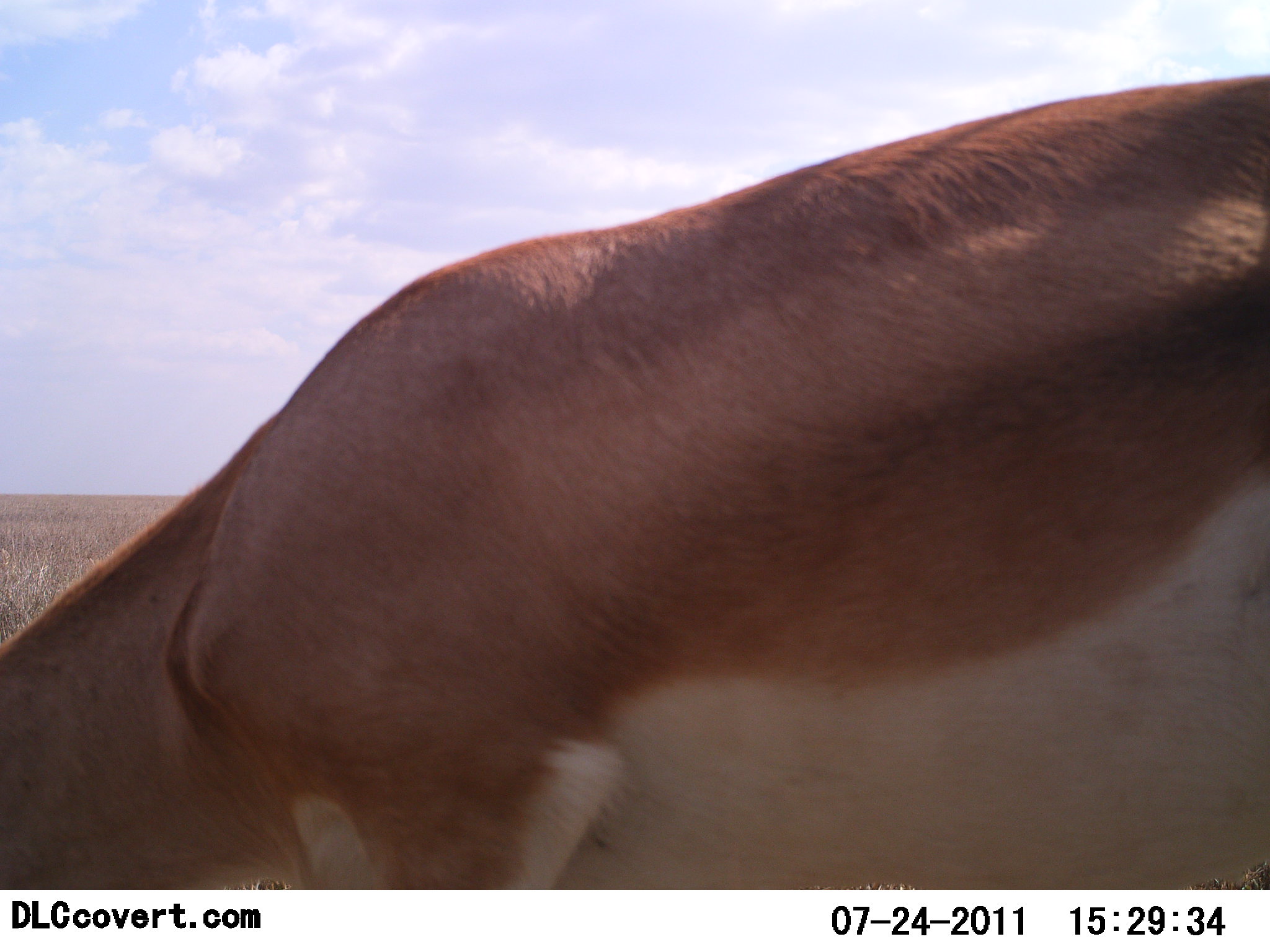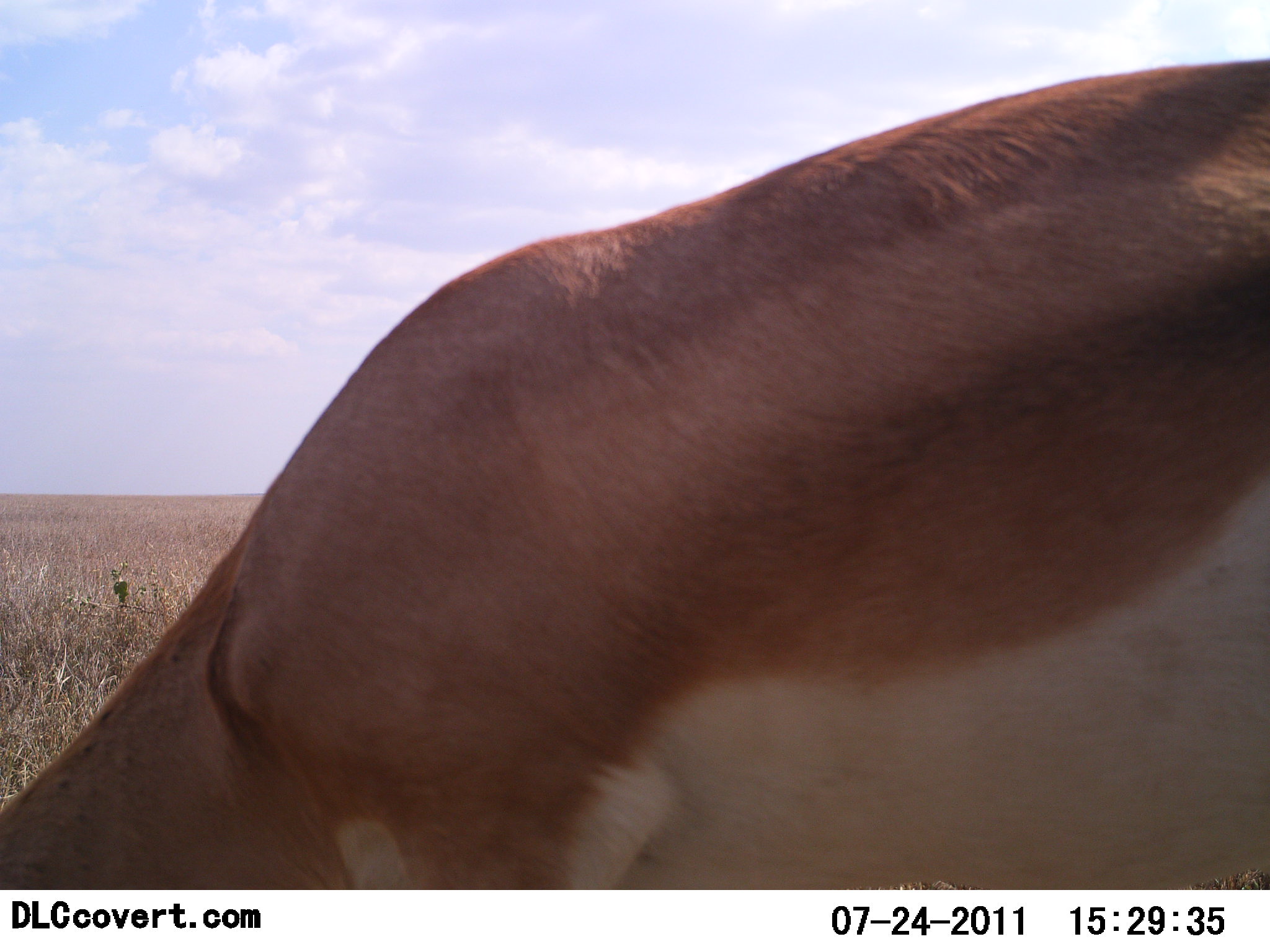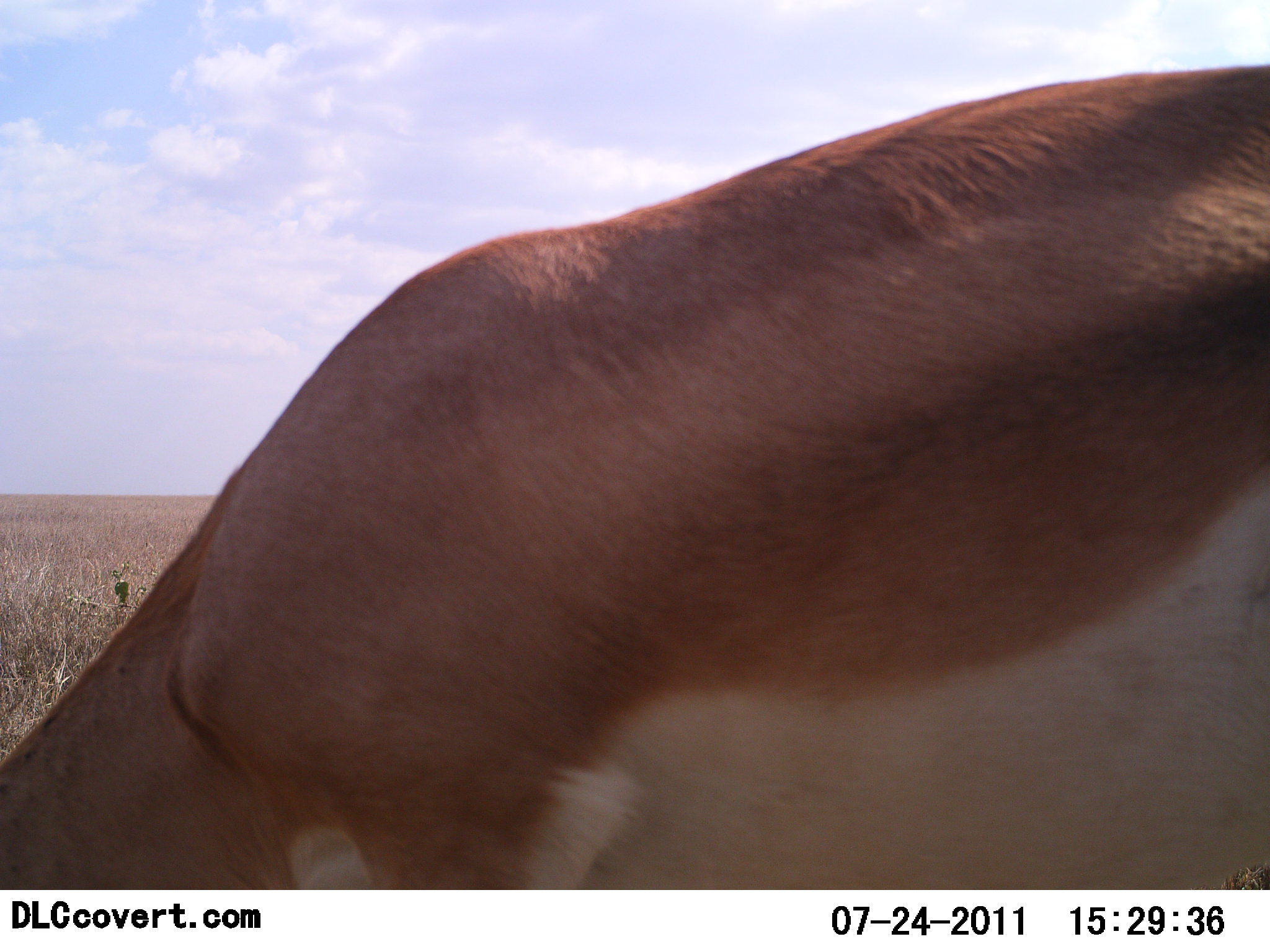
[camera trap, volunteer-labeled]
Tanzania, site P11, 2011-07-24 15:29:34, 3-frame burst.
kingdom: Animalia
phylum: Chordata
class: Mammalia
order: Artiodactyla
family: Bovidae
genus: Nanger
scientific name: Nanger granti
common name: grant's gazelle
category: gazellegrants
Gazellegrants (grant's gazelle) (Nanger granti), count 1. Behavior (volunteer vote fractions): standing 20%, resting 0%, moving 10%, interacting 0%. Young present (vote fraction): 0%. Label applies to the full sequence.